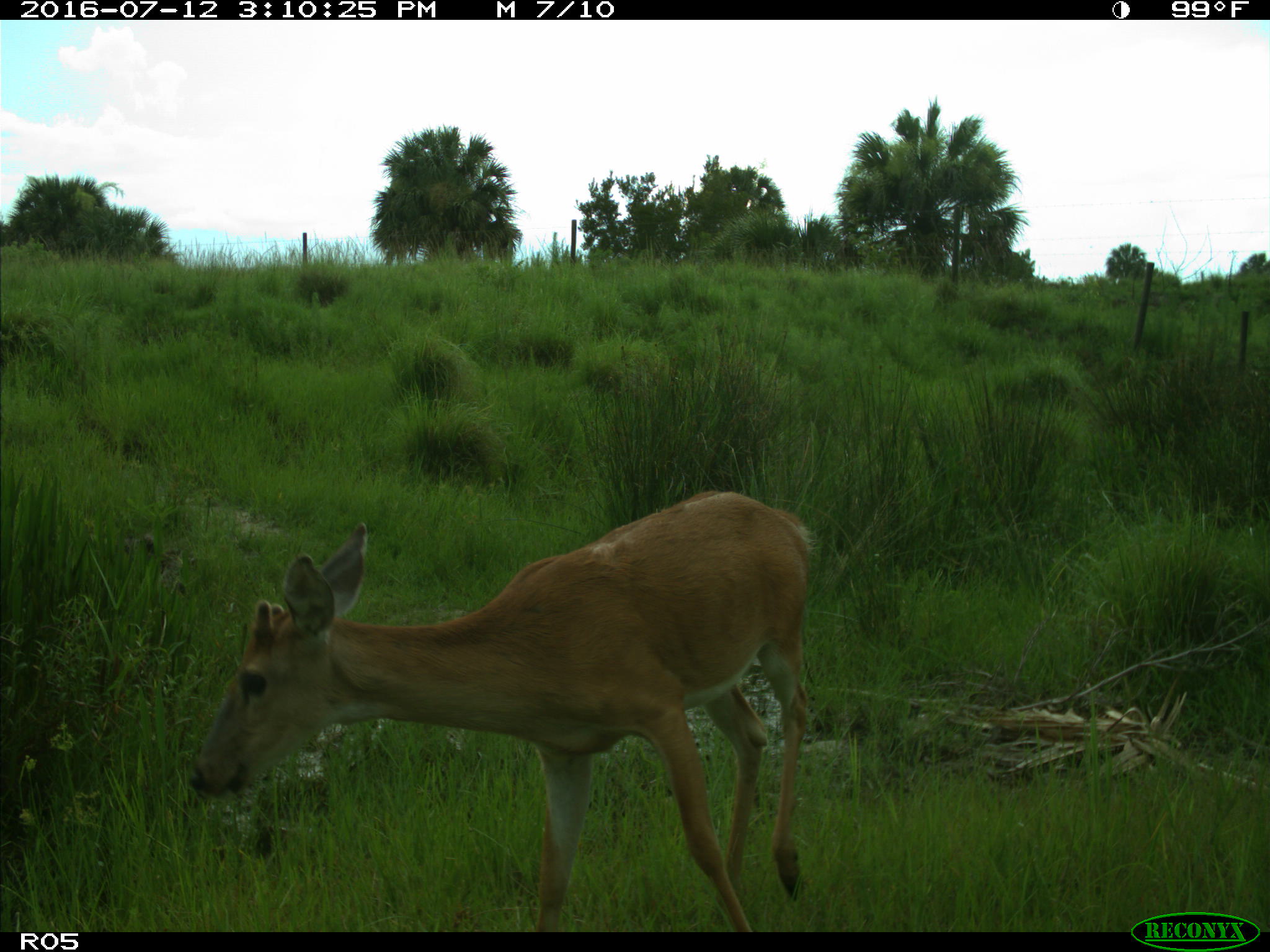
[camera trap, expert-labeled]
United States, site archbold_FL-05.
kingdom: Animalia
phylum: Chordata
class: Mammalia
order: Artiodactyla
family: Cervidae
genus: Odocoileus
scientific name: Odocoileus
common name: deer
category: unidentified deer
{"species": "unidentified deer (deer) (Odocoileus)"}